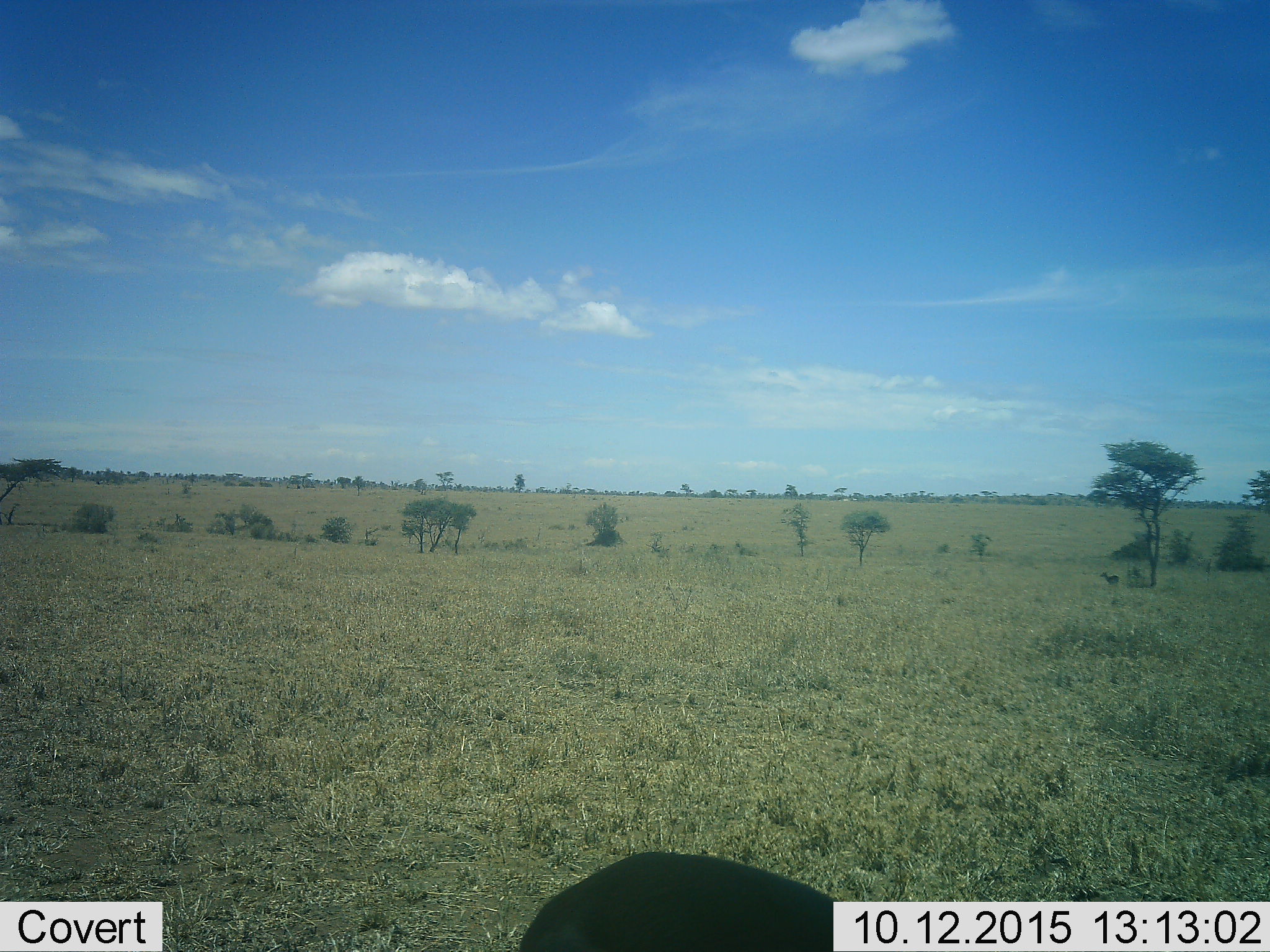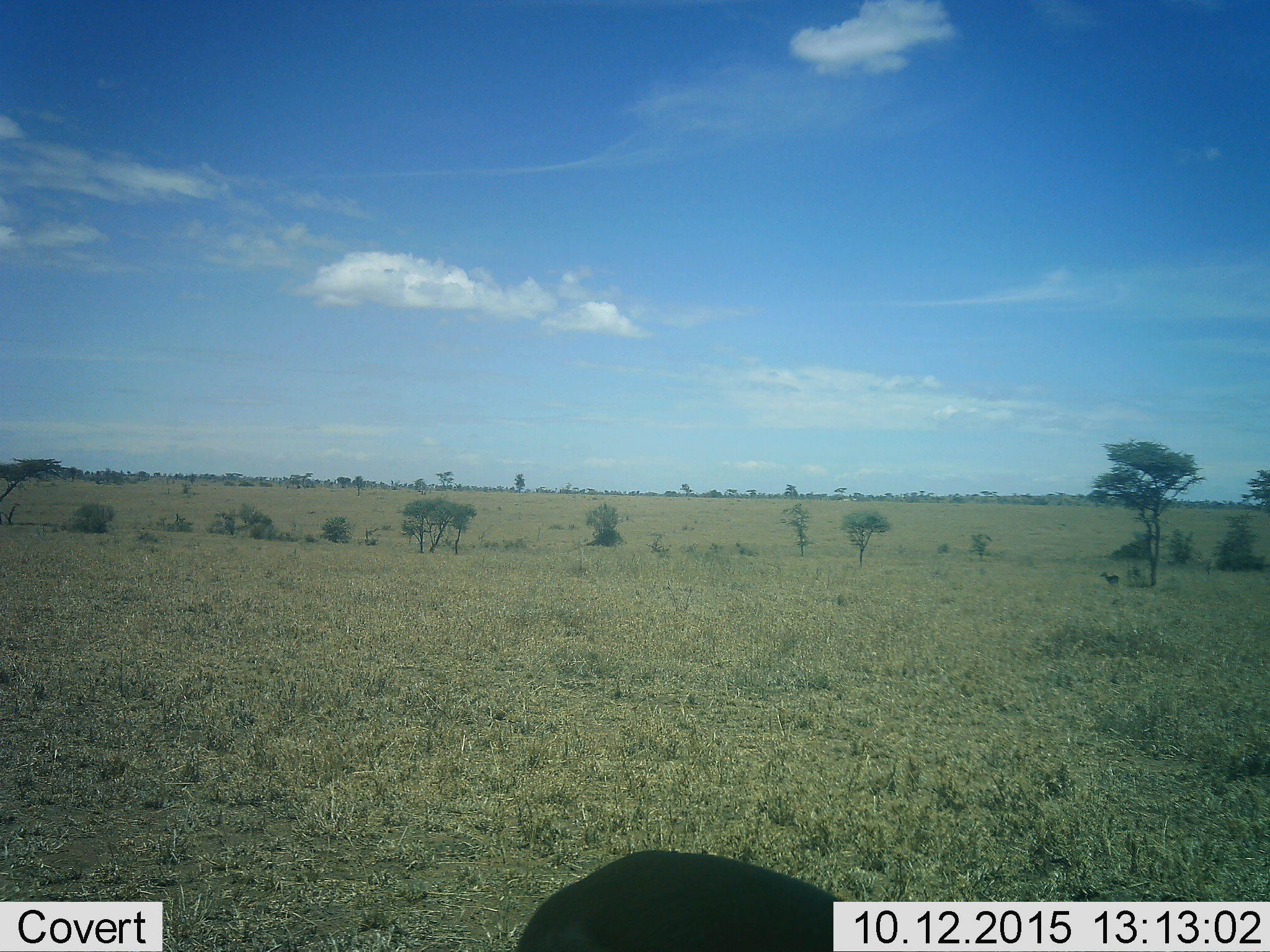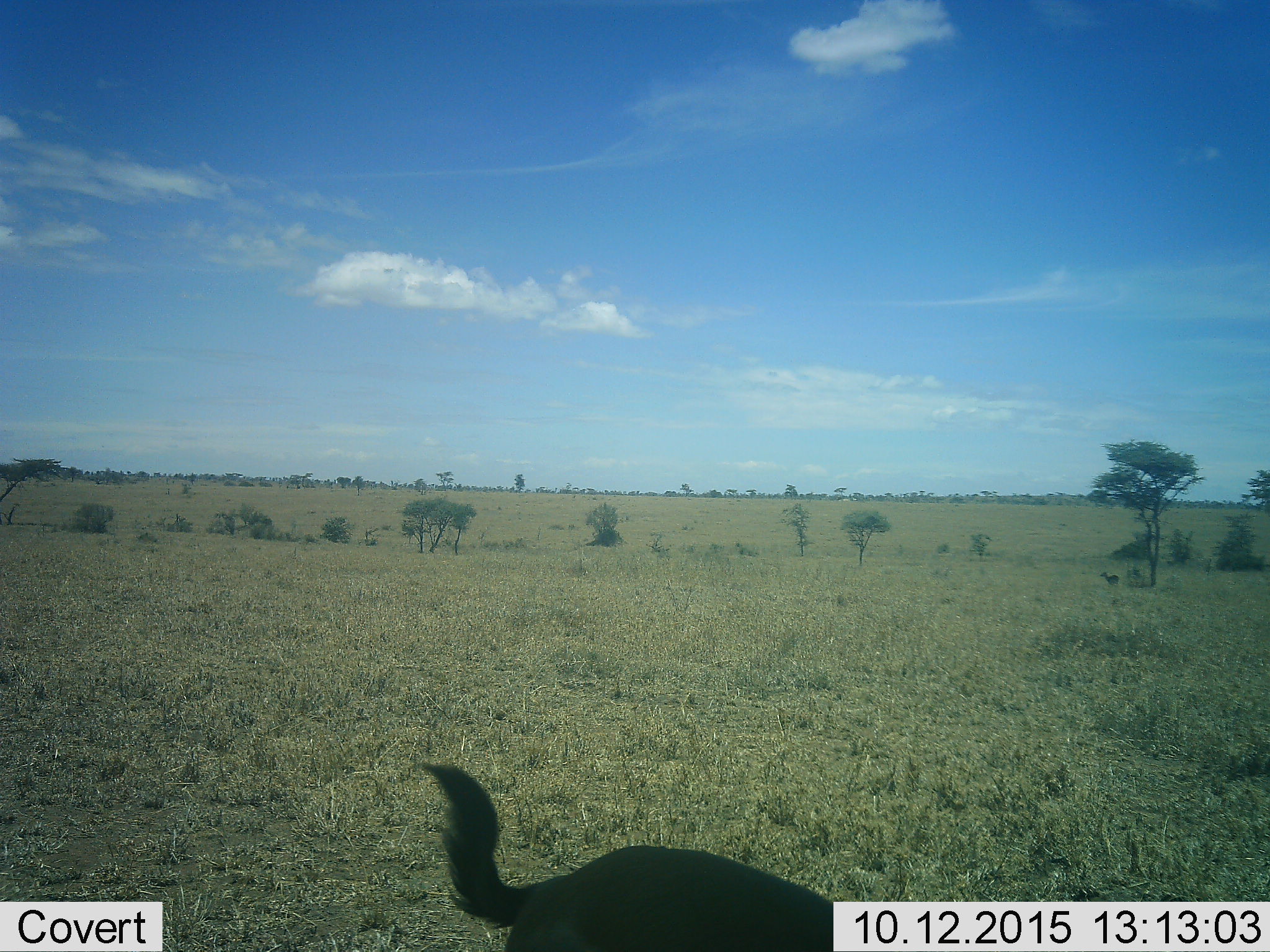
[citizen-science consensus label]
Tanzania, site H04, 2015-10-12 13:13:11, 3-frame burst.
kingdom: Animalia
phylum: Chordata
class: Mammalia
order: Artiodactyla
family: Bovidae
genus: Eudorcas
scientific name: Eudorcas thomsonii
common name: thomson's gazelle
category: gazellethomsons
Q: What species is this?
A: Gazellethomsons (thomson's gazelle) (Eudorcas thomsonii).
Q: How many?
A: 2.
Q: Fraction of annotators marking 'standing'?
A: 100%.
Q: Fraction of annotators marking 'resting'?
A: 0%.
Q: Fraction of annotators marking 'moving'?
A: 0%.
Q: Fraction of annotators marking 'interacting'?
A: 0%.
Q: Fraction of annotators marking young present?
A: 0%.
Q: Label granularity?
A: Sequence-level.